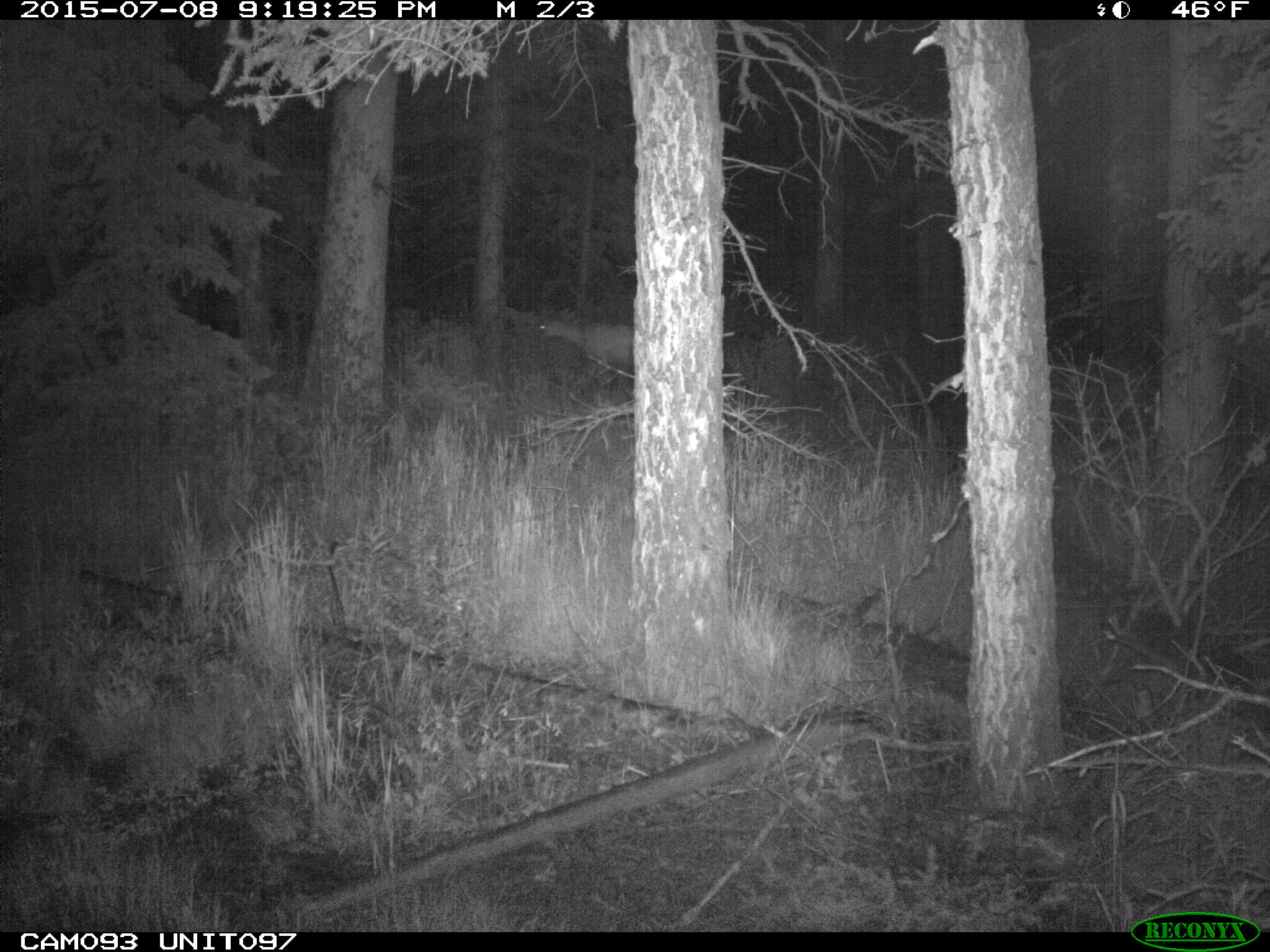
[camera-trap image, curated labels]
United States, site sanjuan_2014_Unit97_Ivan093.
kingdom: Animalia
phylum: Chordata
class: Mammalia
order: Artiodactyla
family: Cervidae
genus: Odocoileus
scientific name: Odocoileus hemionus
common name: mule deer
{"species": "Odocoileus hemionus (mule deer)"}